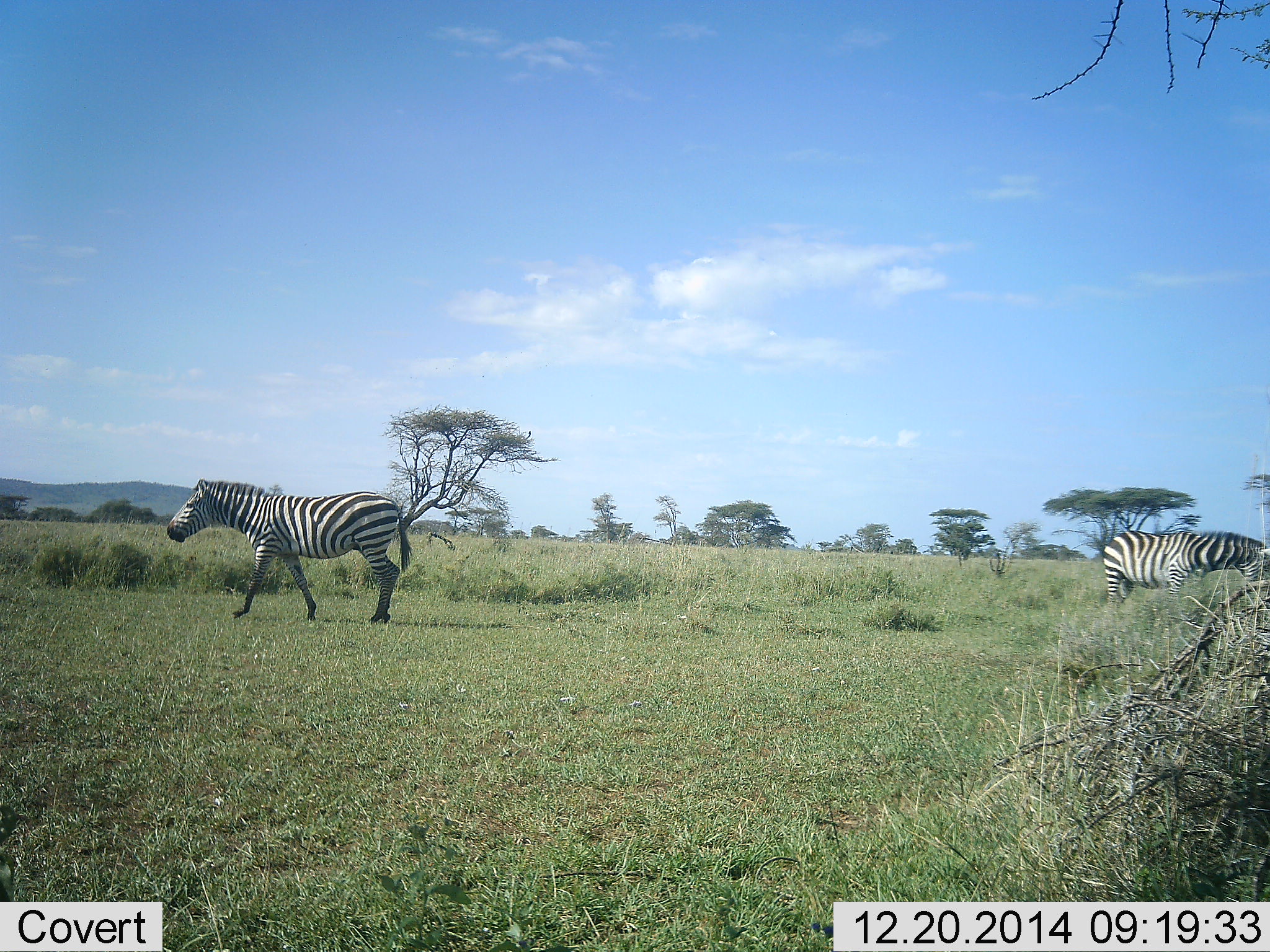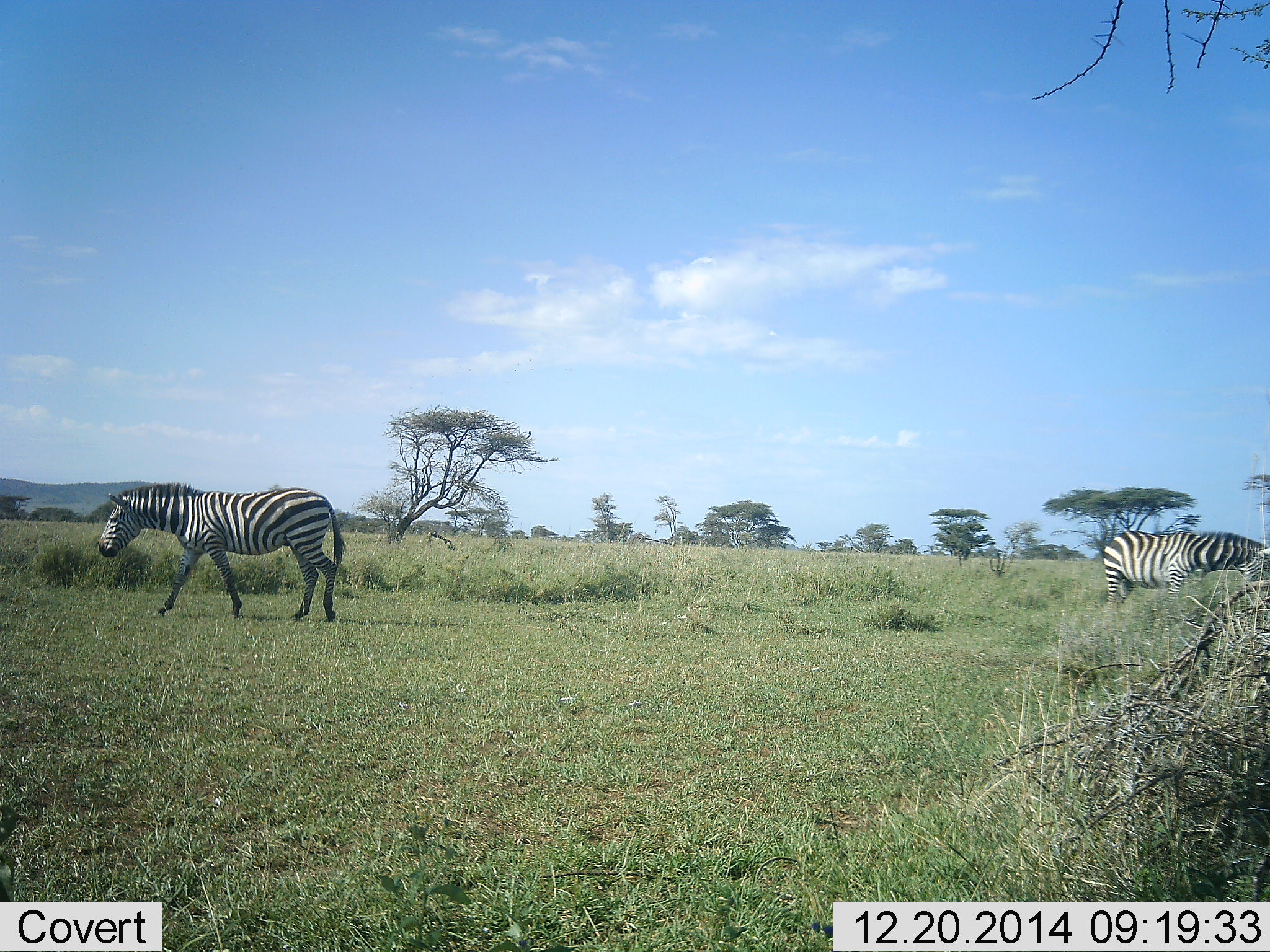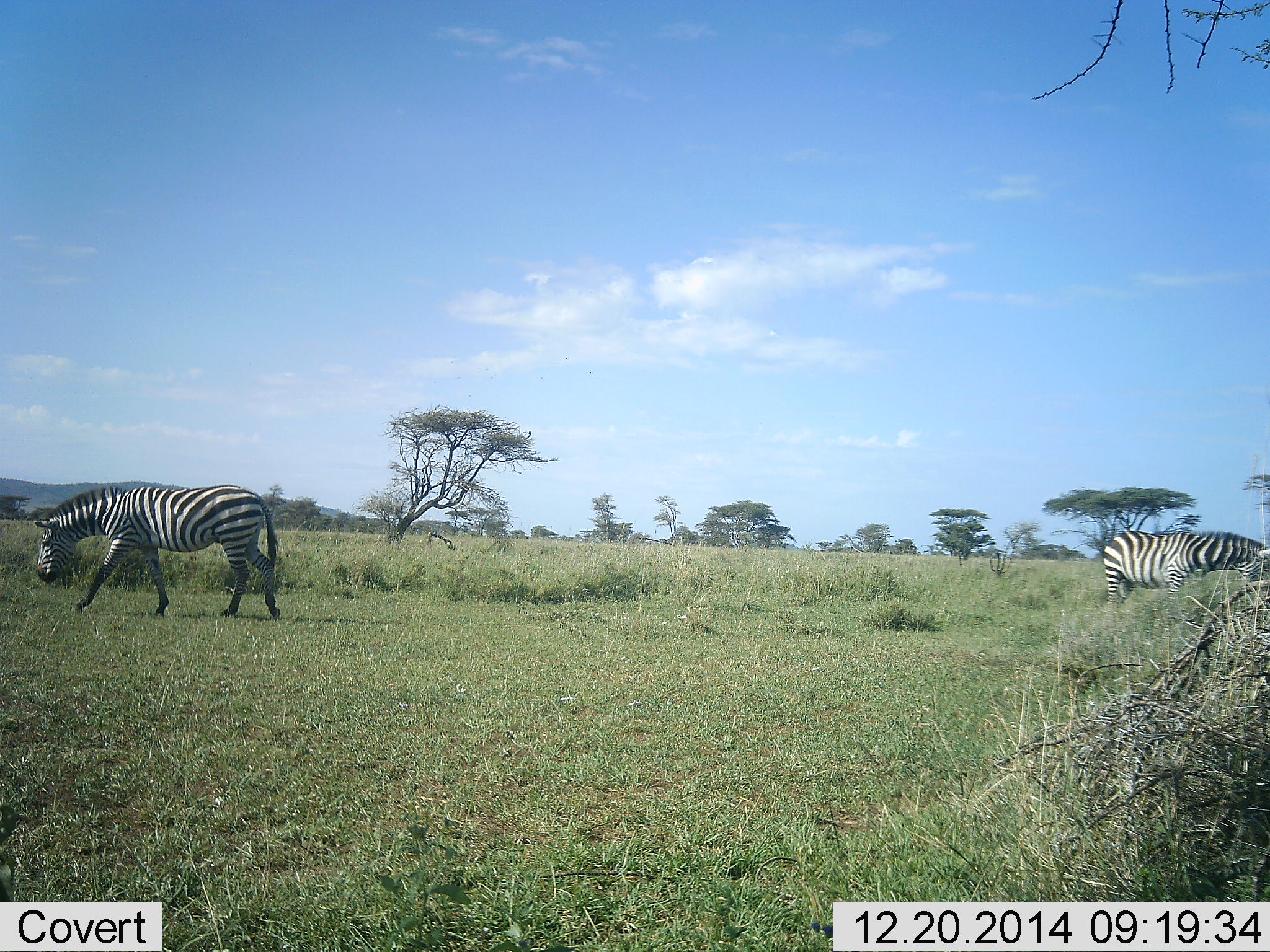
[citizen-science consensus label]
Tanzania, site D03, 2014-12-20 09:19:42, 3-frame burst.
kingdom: Animalia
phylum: Chordata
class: Mammalia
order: Perissodactyla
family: Equidae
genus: Equus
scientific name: Equus quagga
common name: plains zebra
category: zebra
Zebra (plains zebra) (Equus quagga), count 2. Behavior (volunteer vote fractions): standing 60%, resting 0%, moving 90%, interacting 0%. Young present (vote fraction): 0%. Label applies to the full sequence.